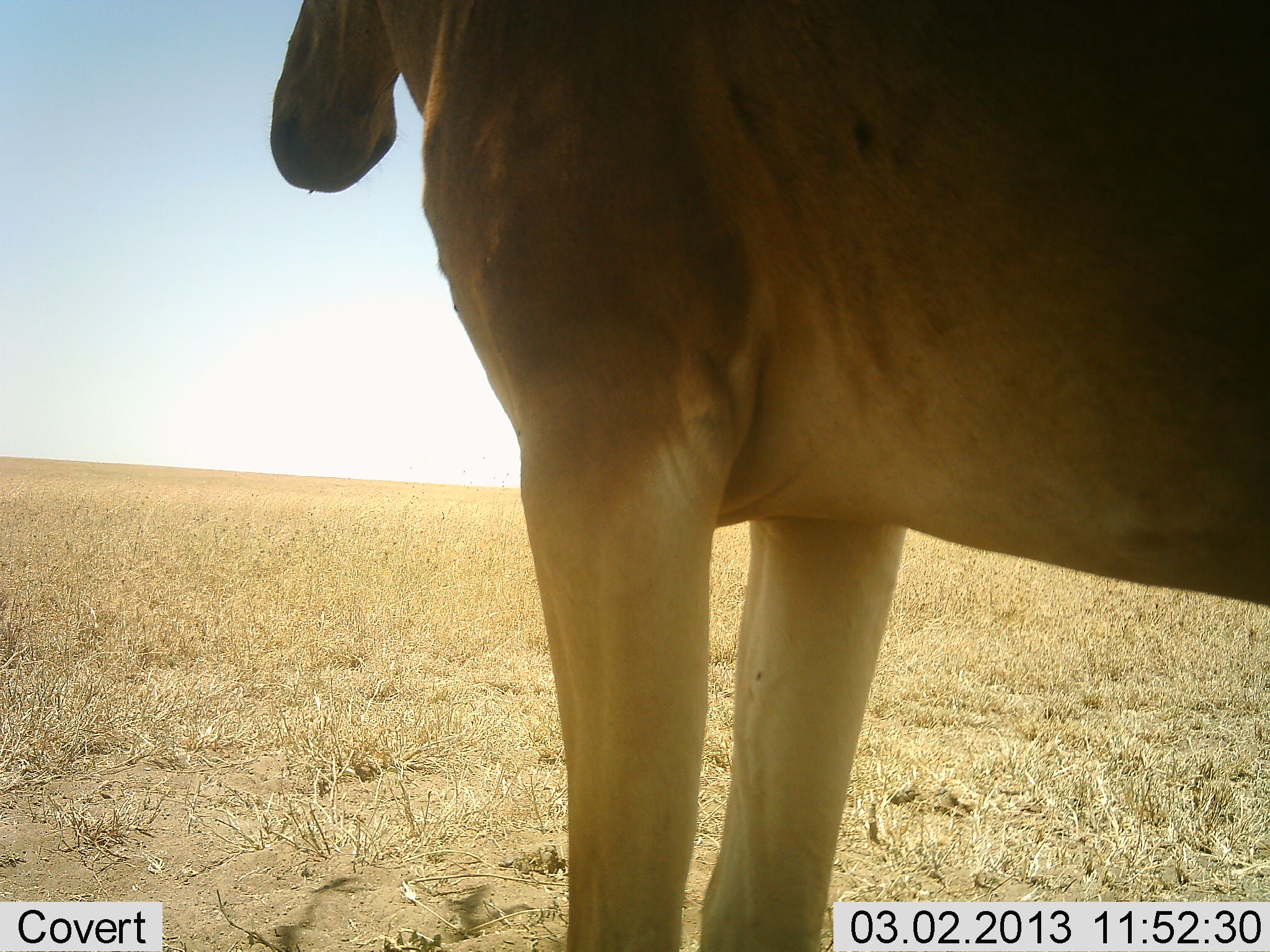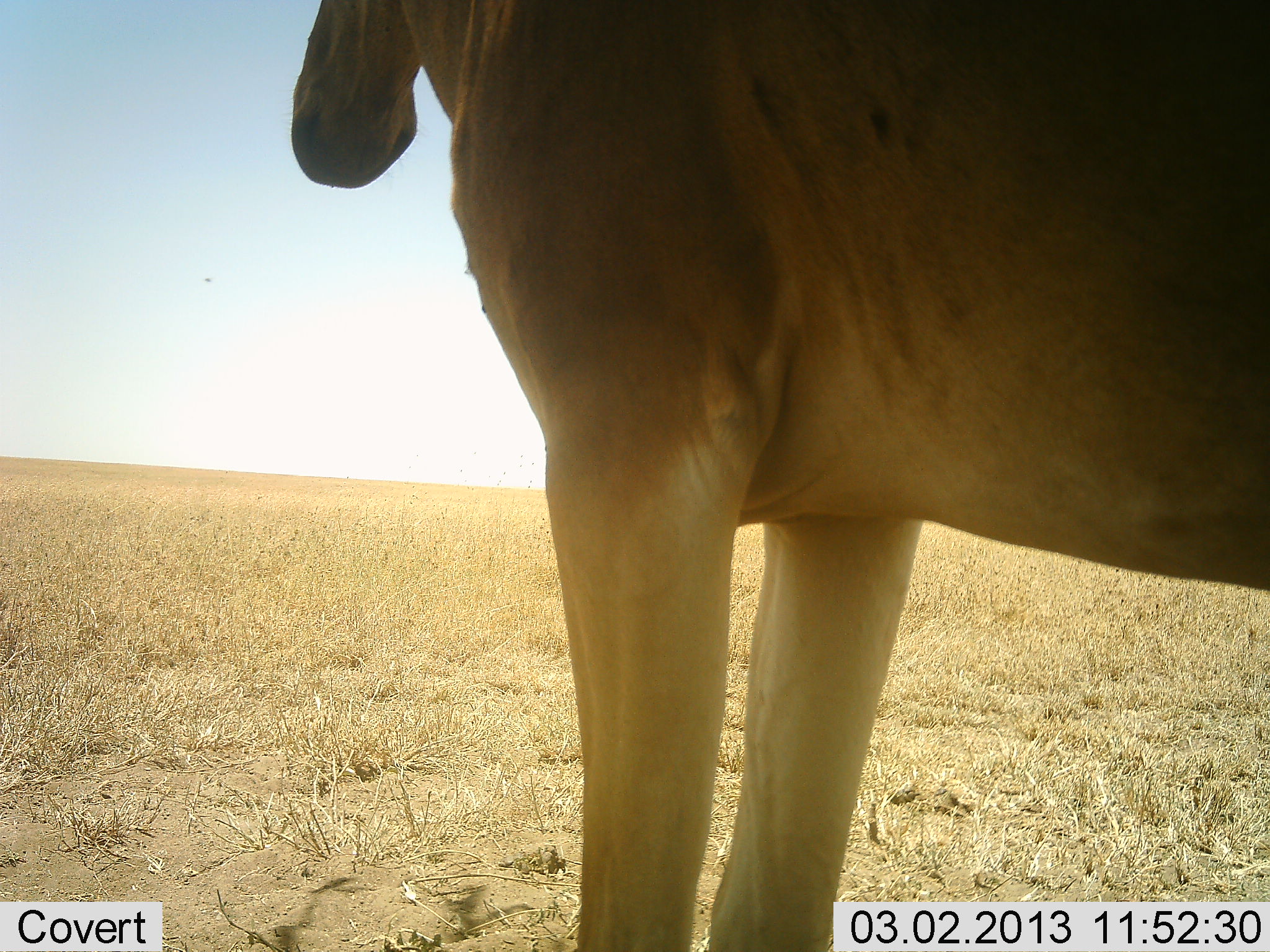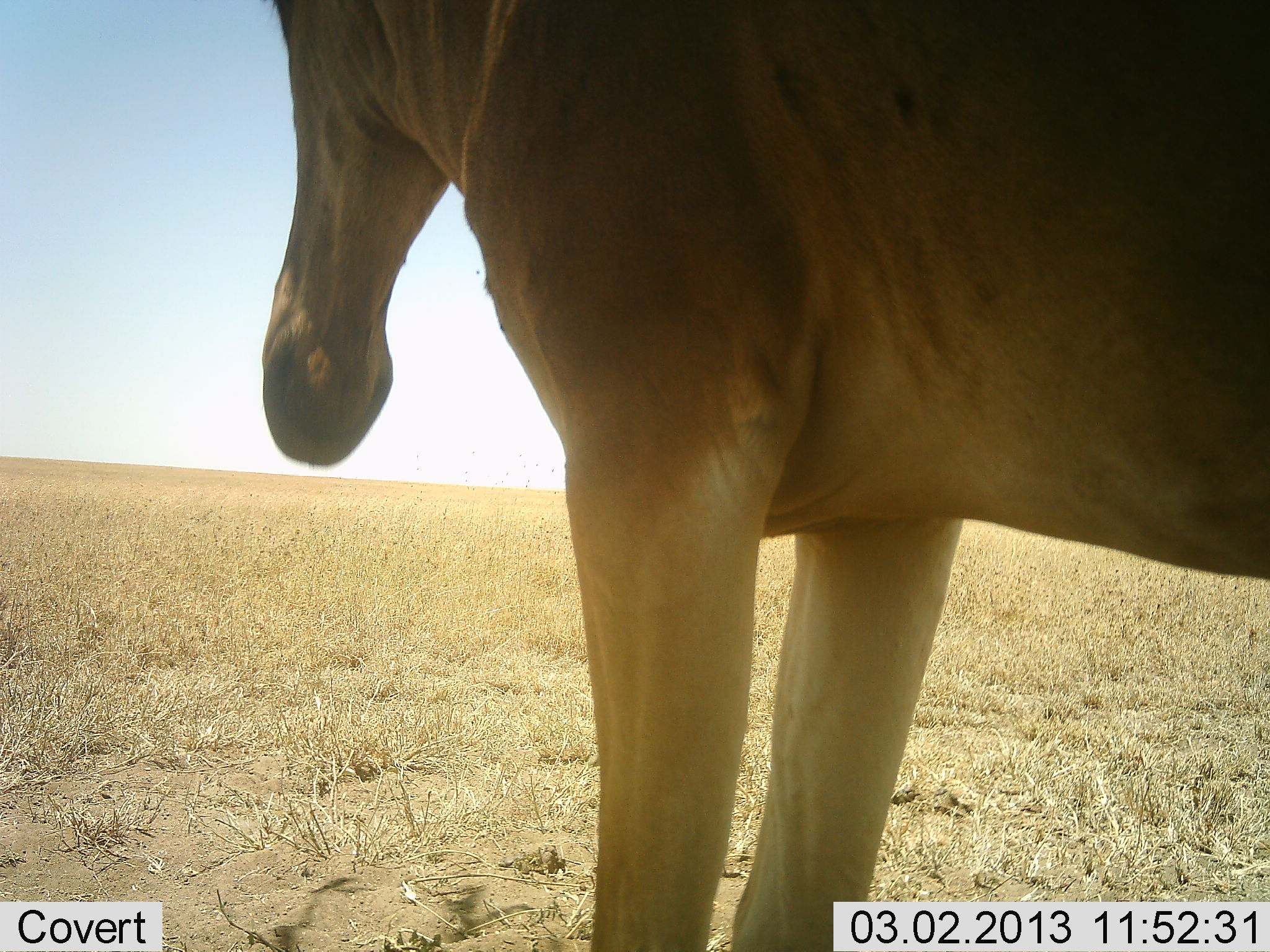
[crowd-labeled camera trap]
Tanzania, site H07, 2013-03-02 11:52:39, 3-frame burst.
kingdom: Animalia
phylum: Chordata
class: Mammalia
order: Artiodactyla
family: Bovidae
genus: Alcelaphus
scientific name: Alcelaphus buselaphus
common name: hartebeest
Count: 1.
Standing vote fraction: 100%.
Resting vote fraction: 0%.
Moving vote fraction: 0%.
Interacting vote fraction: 0%.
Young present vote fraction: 0%.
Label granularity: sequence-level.